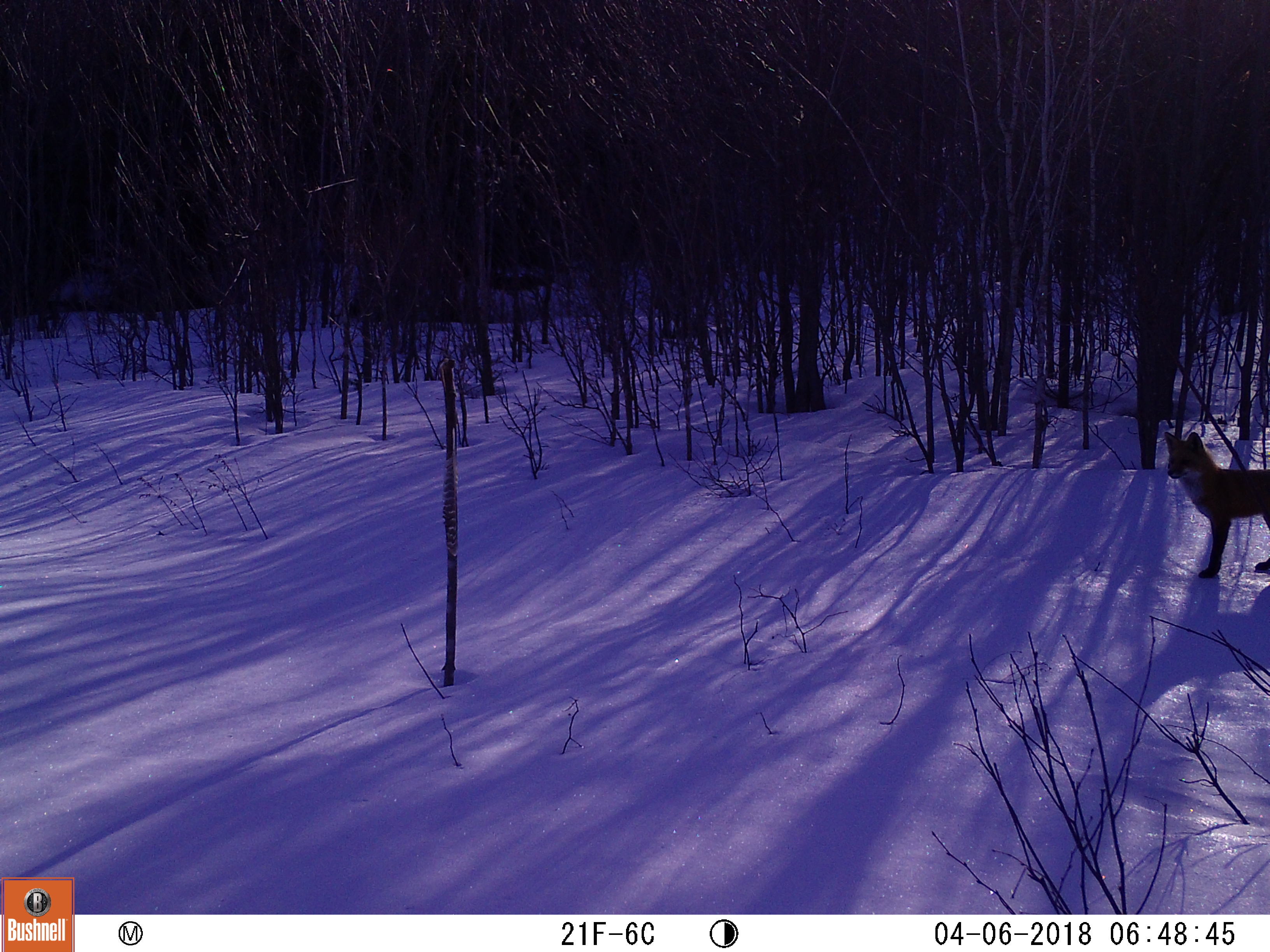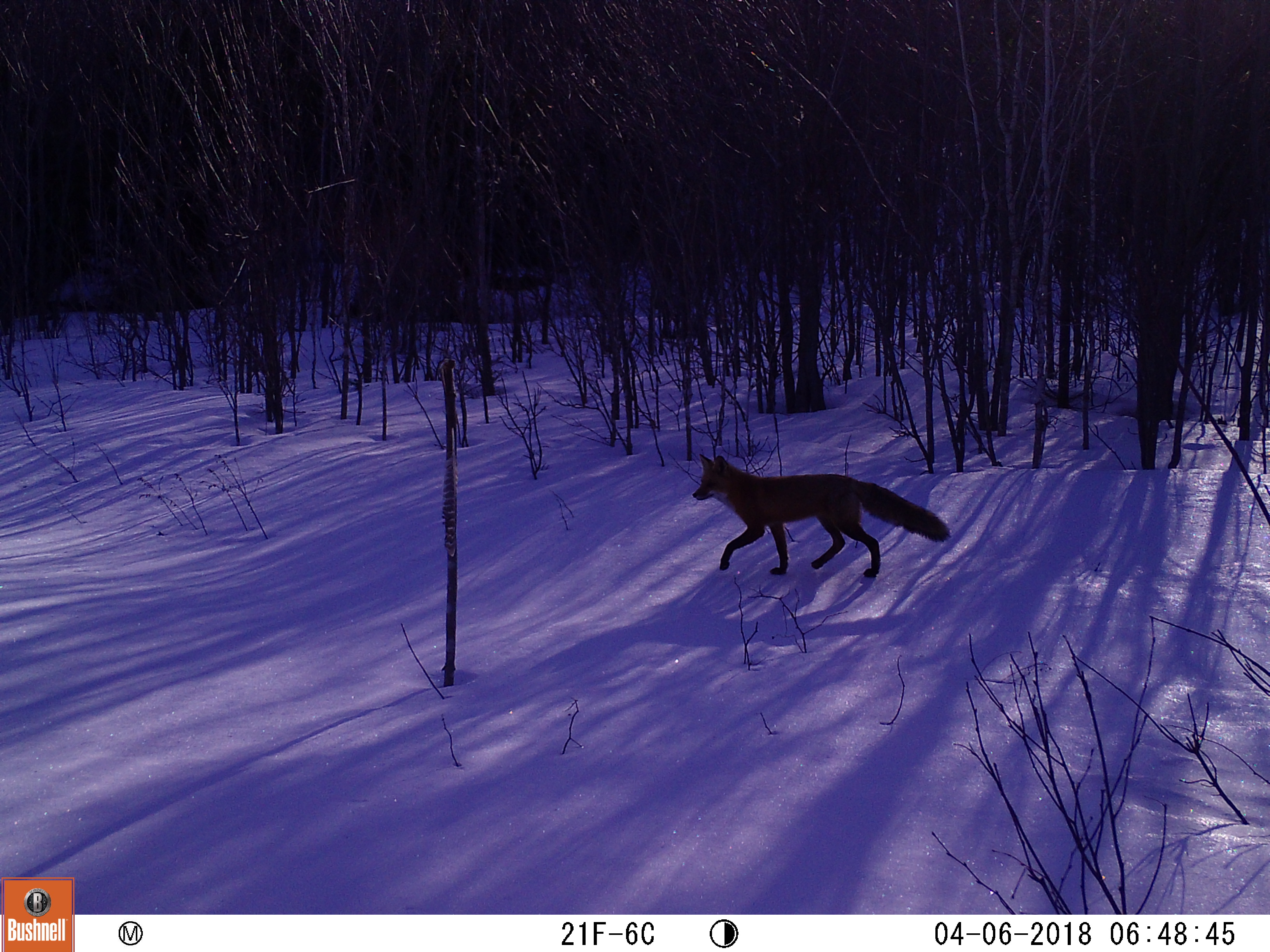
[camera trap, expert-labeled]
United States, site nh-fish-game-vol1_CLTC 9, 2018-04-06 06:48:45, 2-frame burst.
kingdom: Animalia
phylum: Chordata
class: Mammalia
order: Carnivora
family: Canidae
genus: Vulpes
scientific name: Vulpes vulpes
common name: red fox